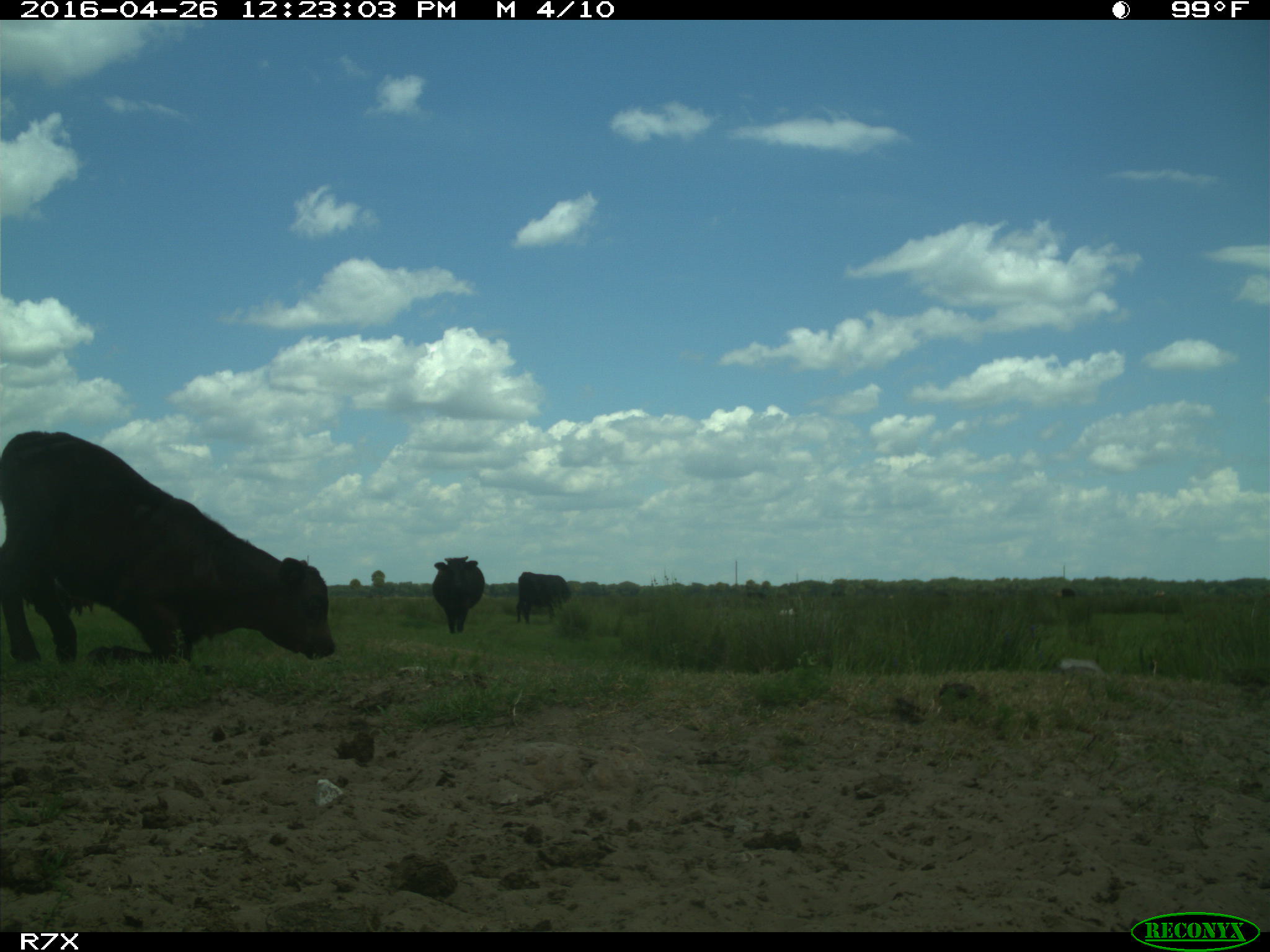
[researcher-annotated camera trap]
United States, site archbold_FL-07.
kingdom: Animalia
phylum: Chordata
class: Mammalia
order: Artiodactyla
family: Bovidae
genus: Bos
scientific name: Bos taurus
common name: domestic cow